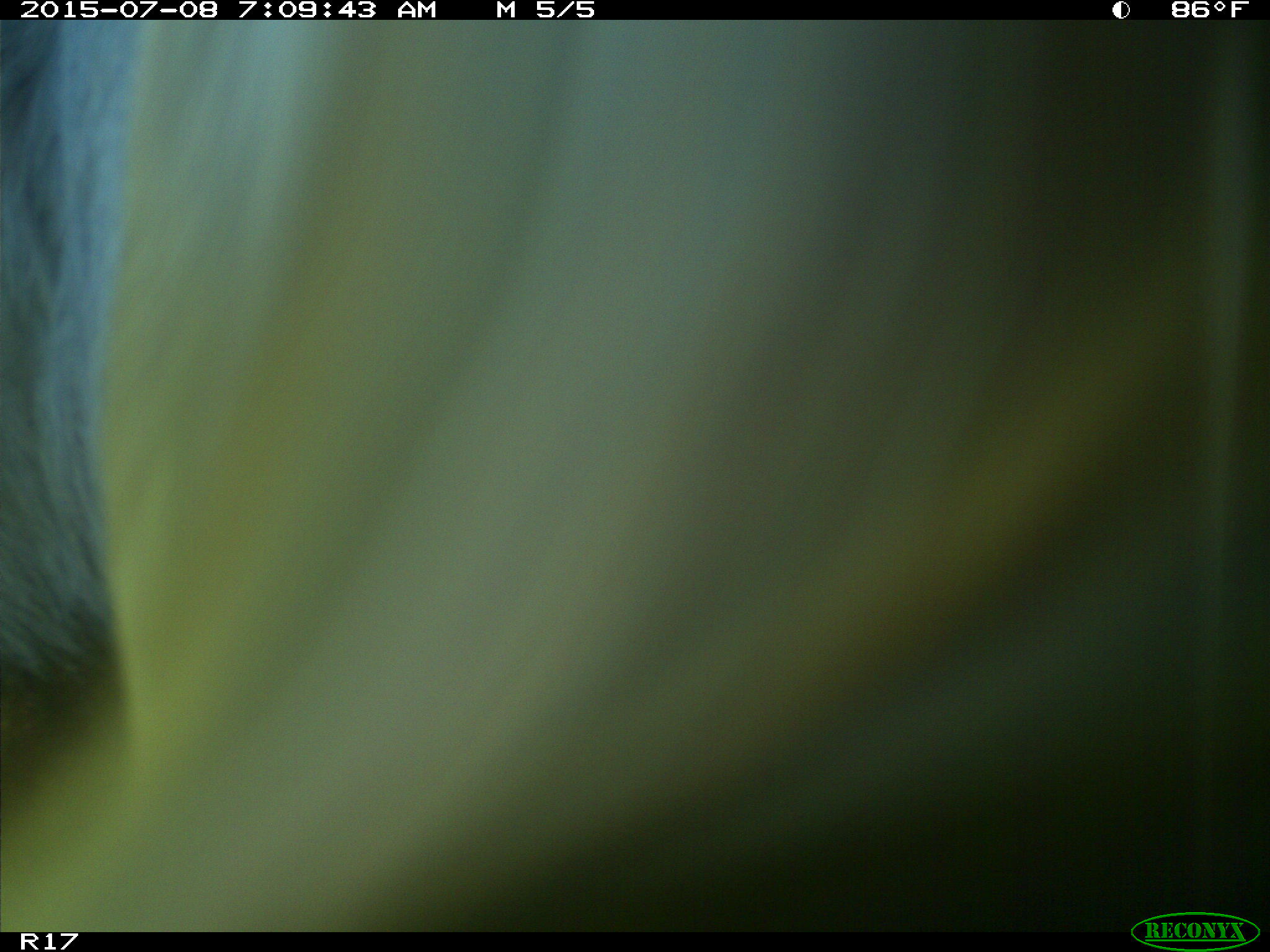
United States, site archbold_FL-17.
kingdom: Animalia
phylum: Chordata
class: Mammalia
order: Artiodactyla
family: Bovidae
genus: Bos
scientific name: Bos taurus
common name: domestic cow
Bos taurus (domestic cow).